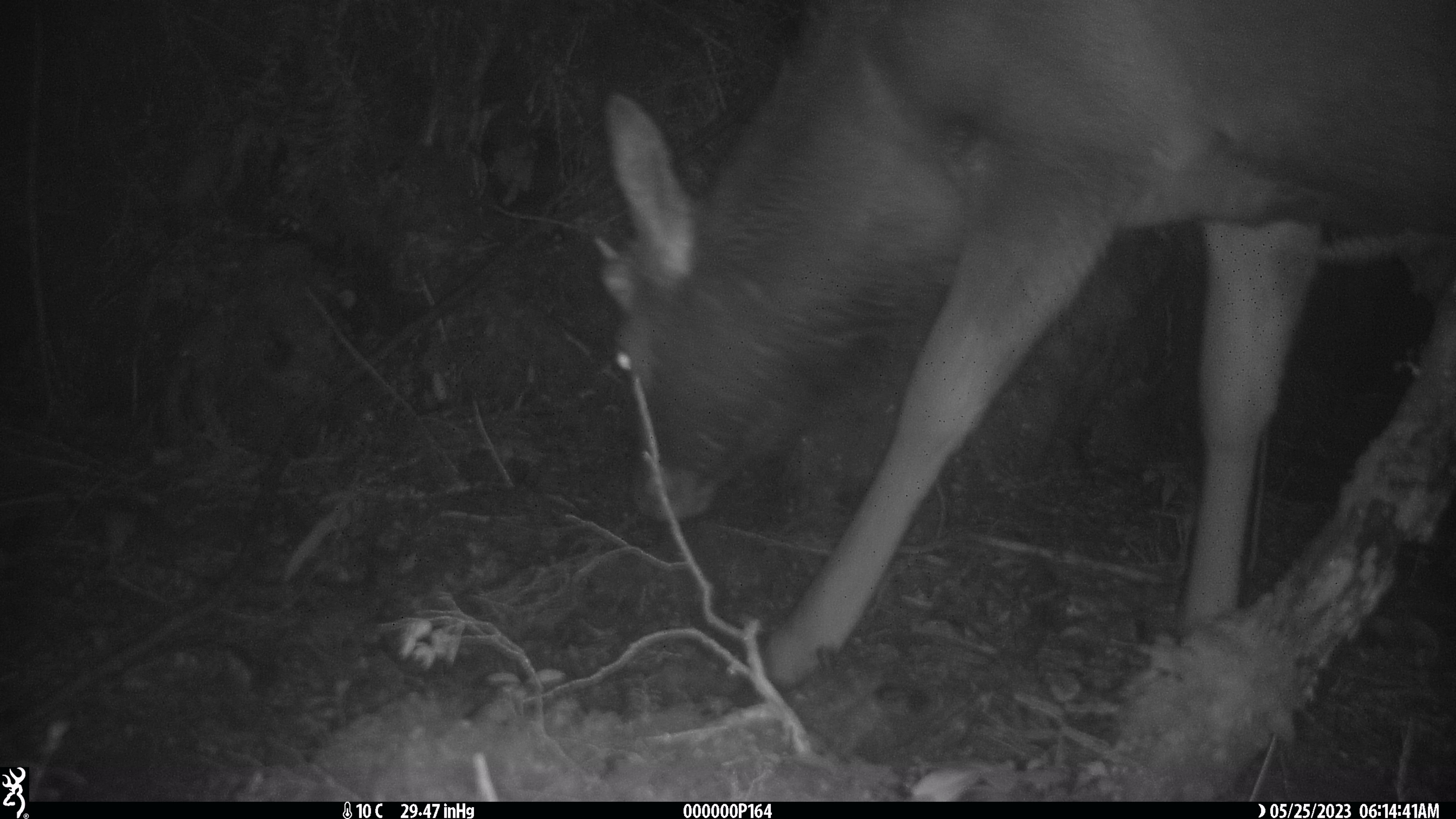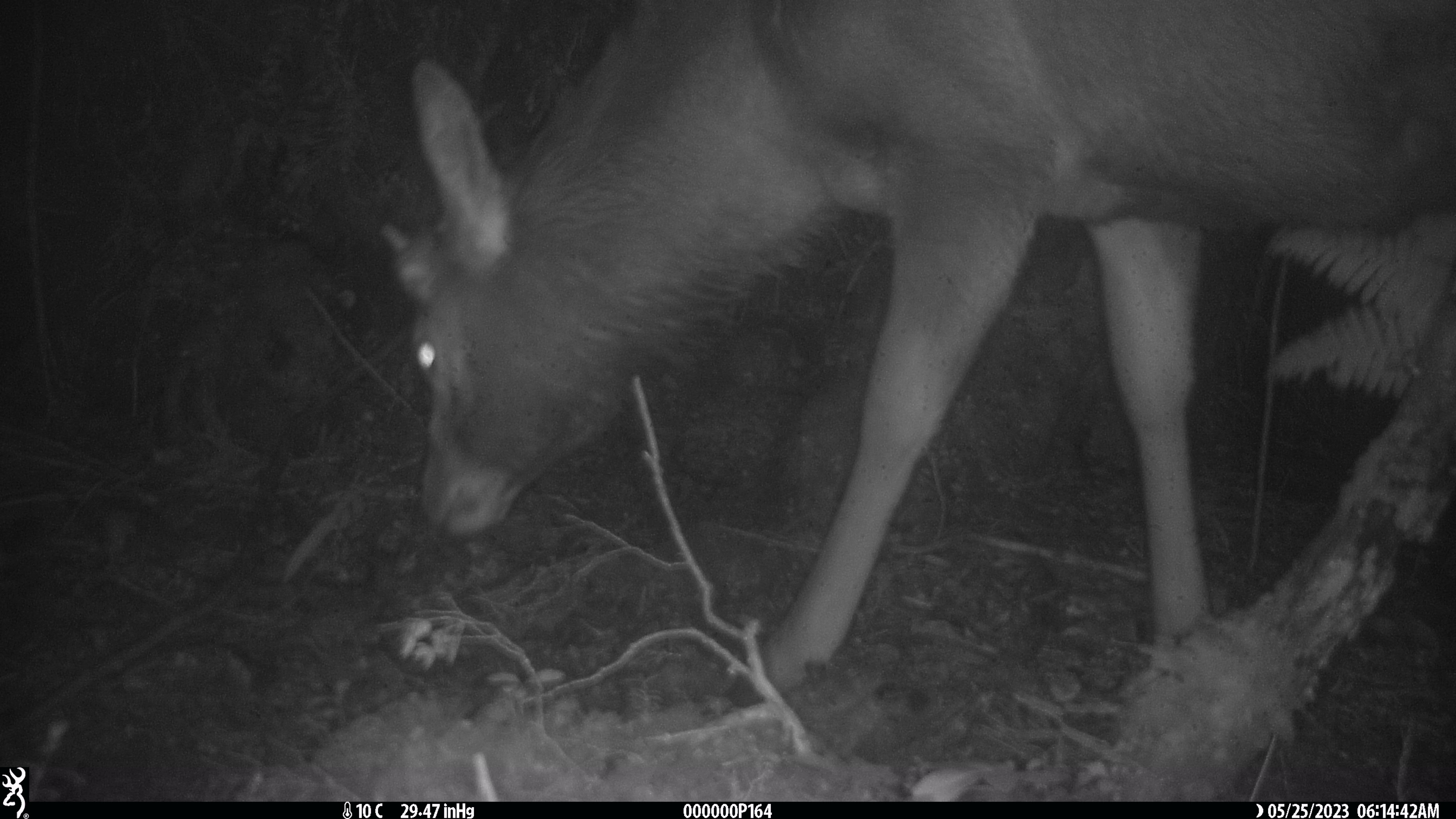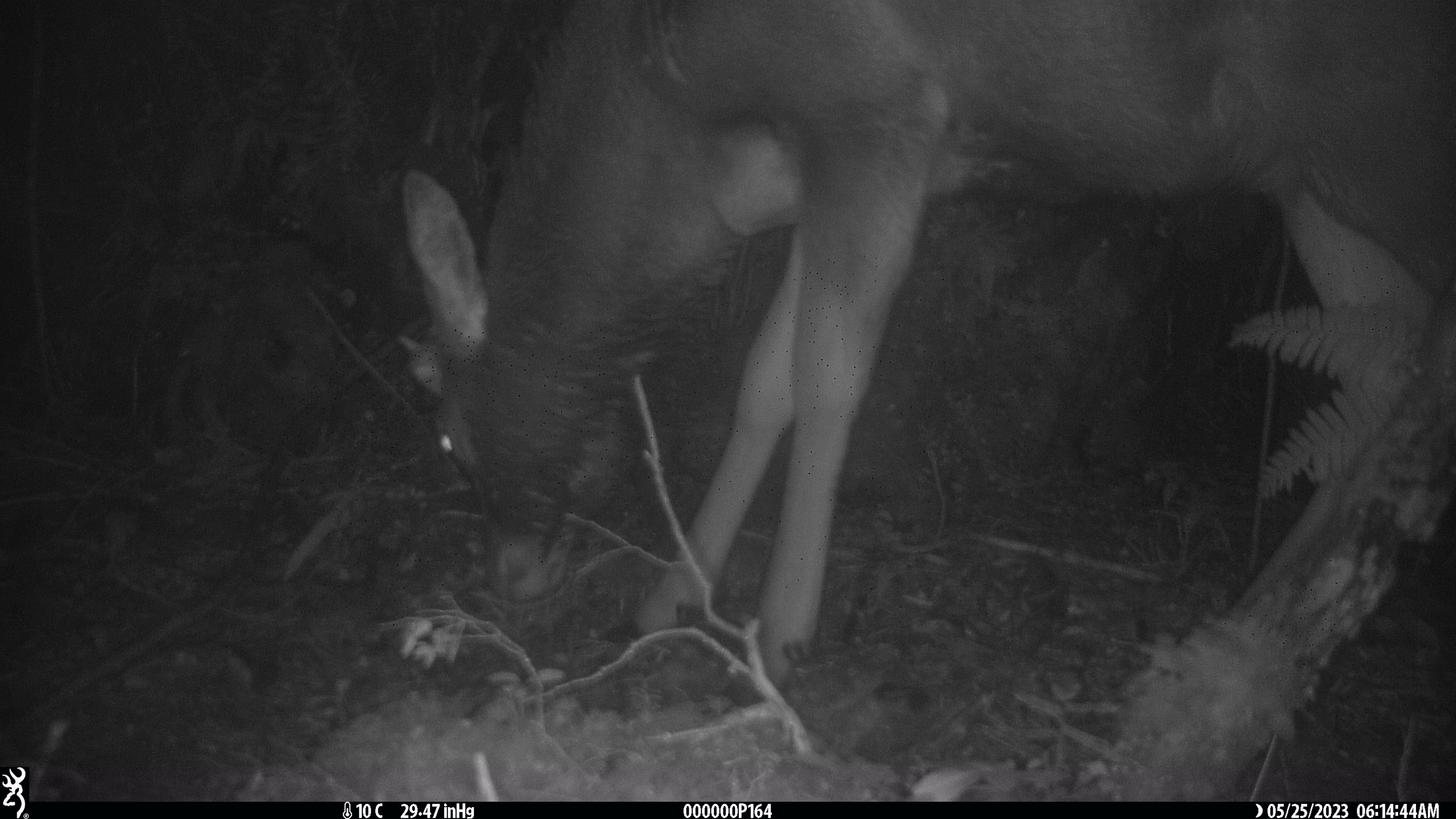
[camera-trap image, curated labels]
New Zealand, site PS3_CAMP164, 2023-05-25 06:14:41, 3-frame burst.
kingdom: Animalia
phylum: Chordata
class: Mammalia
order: Artiodactyla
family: Cervidae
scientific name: Cervidae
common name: deer